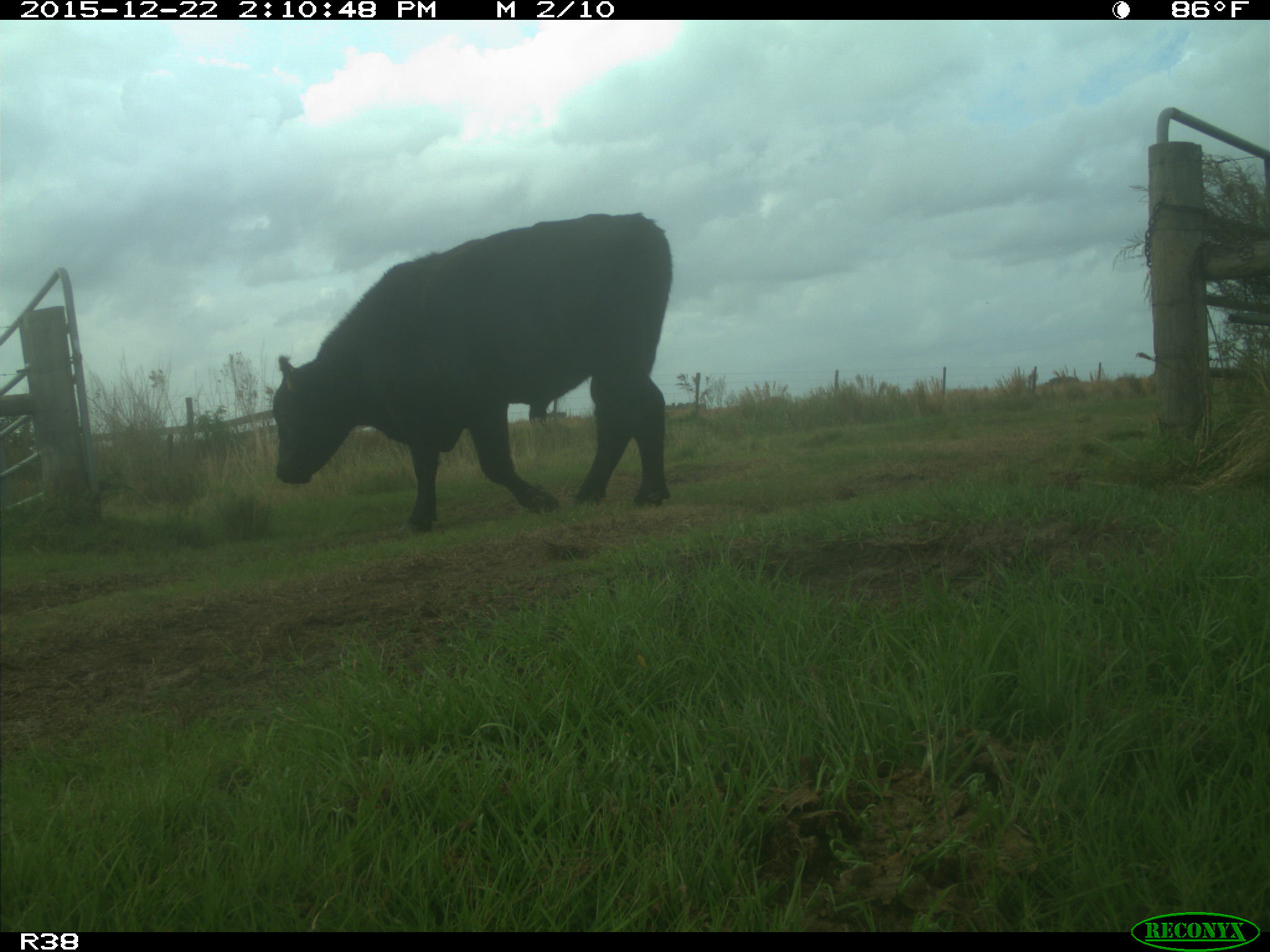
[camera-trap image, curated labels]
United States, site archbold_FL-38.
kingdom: Animalia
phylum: Chordata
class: Mammalia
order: Artiodactyla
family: Bovidae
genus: Bos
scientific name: Bos taurus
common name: domestic cow